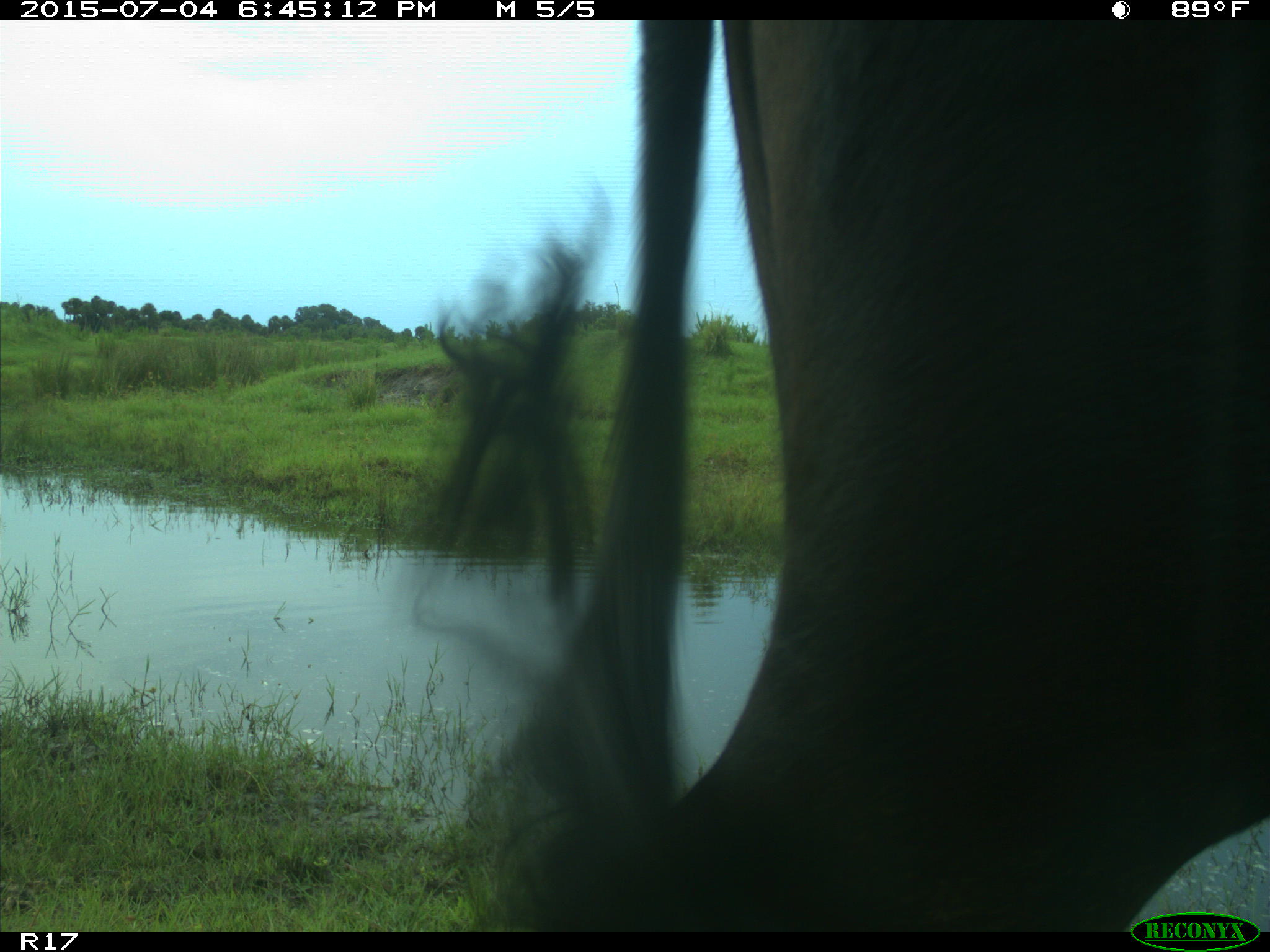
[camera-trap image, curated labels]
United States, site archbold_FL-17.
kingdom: Animalia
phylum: Chordata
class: Mammalia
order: Artiodactyla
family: Bovidae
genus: Bos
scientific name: Bos taurus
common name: domestic cow